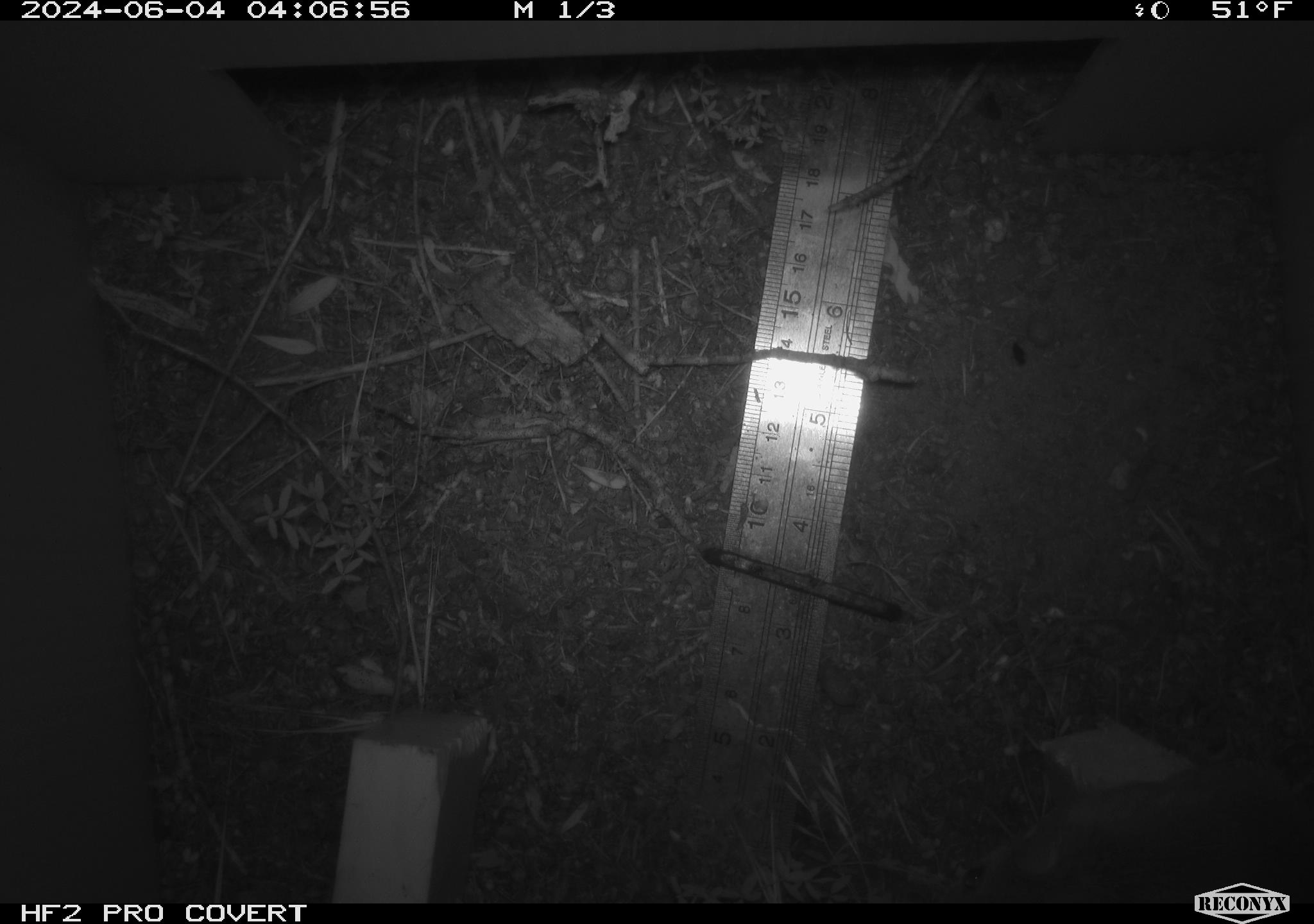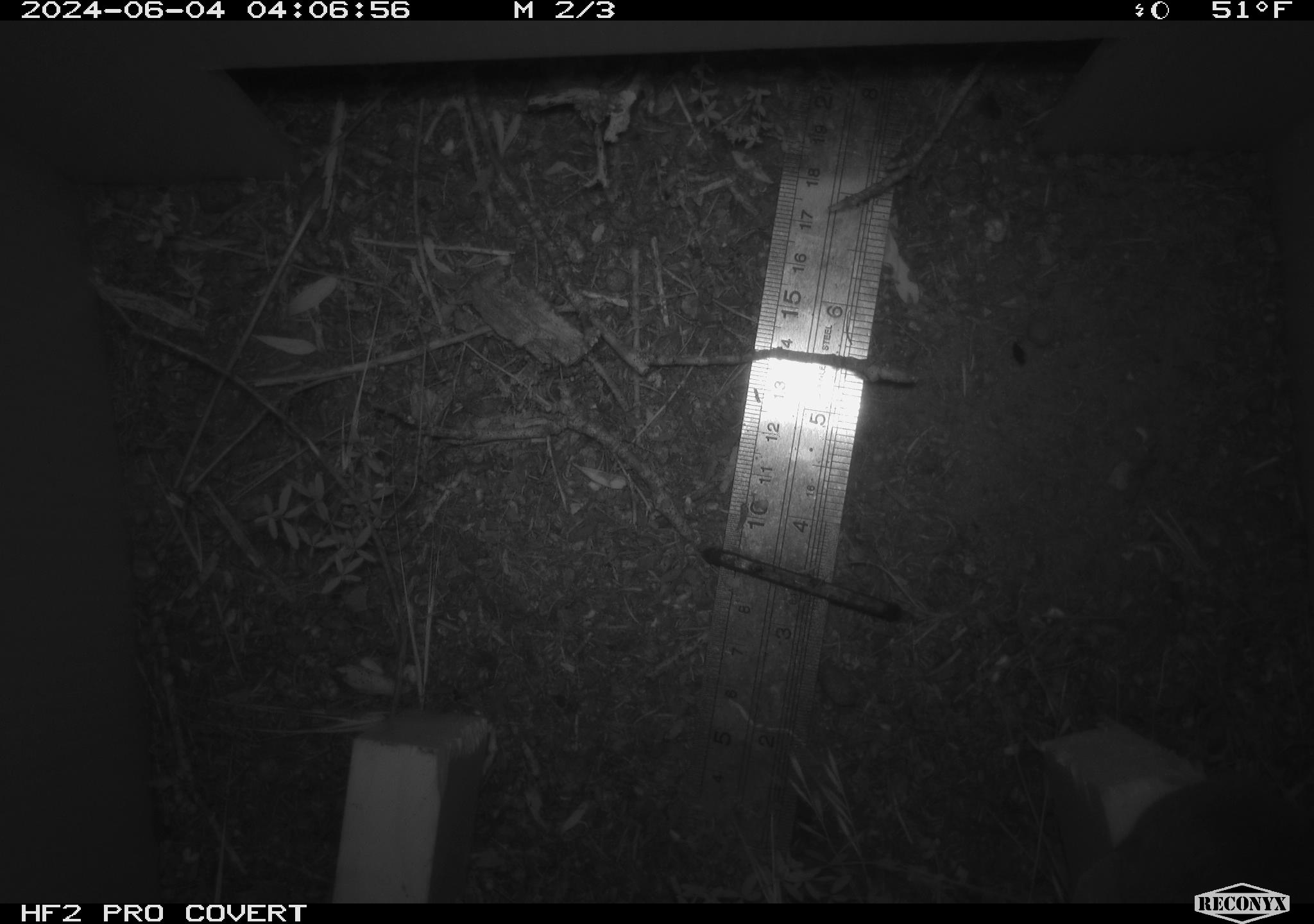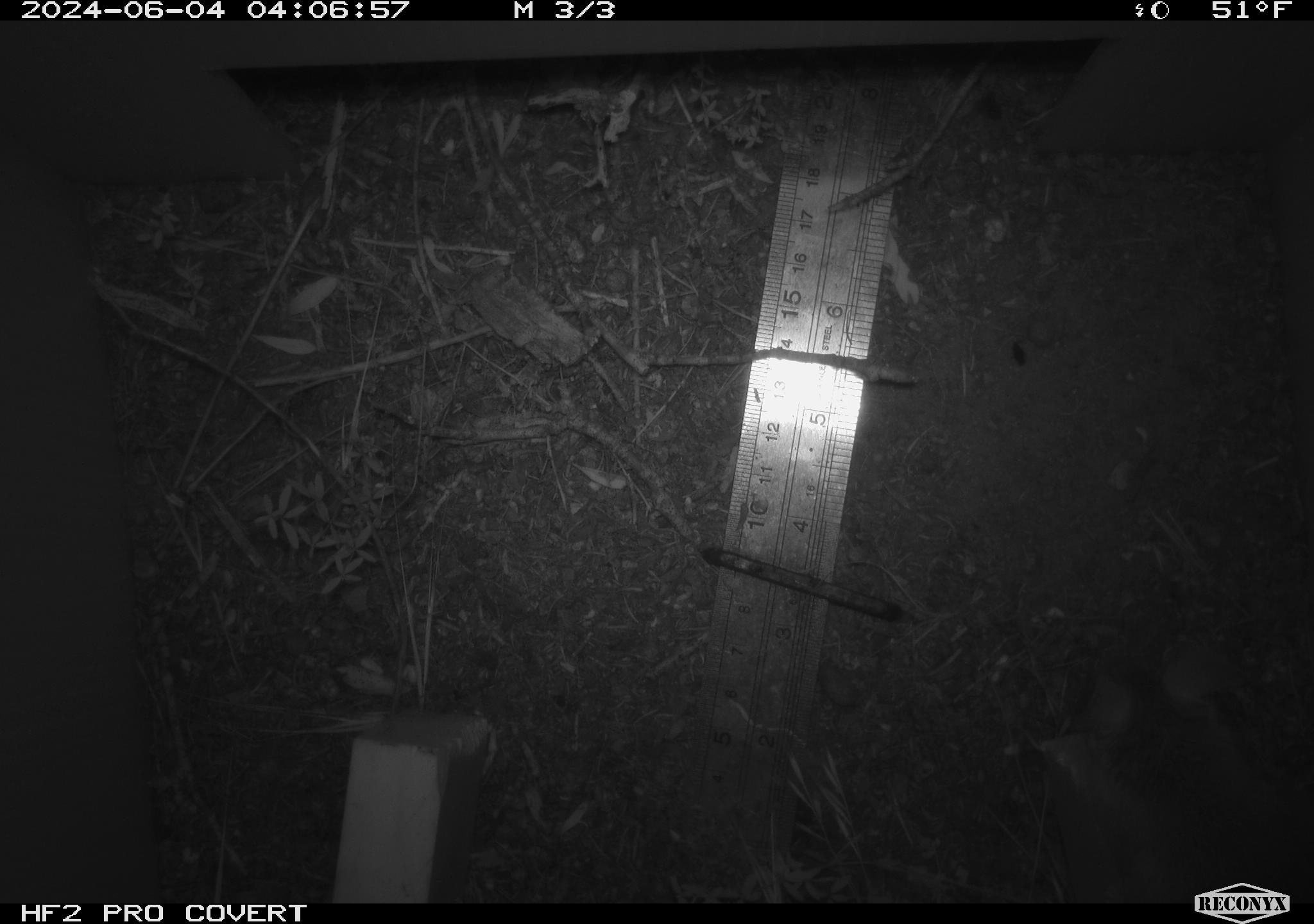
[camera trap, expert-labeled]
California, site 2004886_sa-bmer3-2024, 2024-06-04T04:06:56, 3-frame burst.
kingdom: Animalia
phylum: Chordata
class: Mammalia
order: Rodentia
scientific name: Rodentia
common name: mouse species